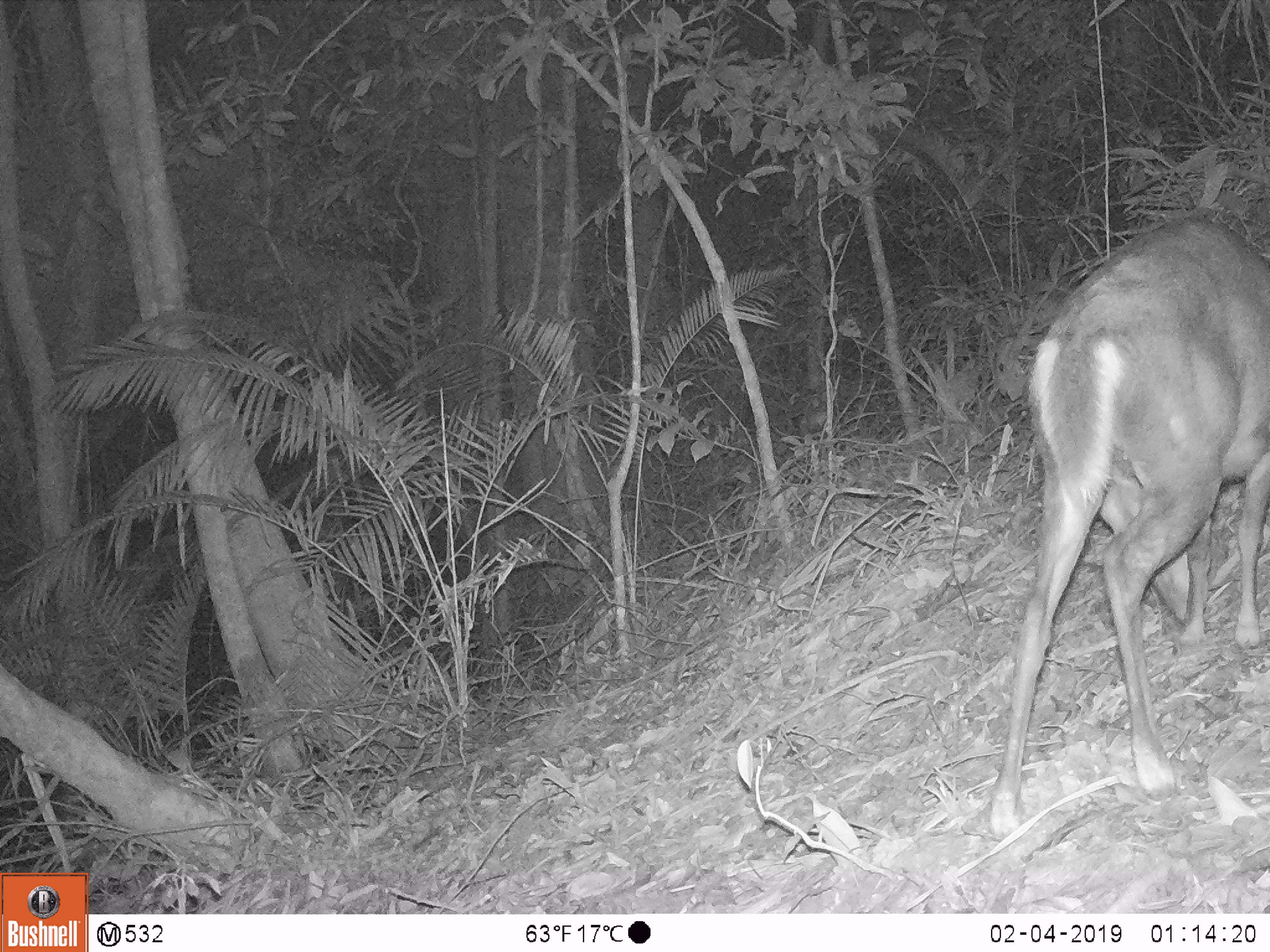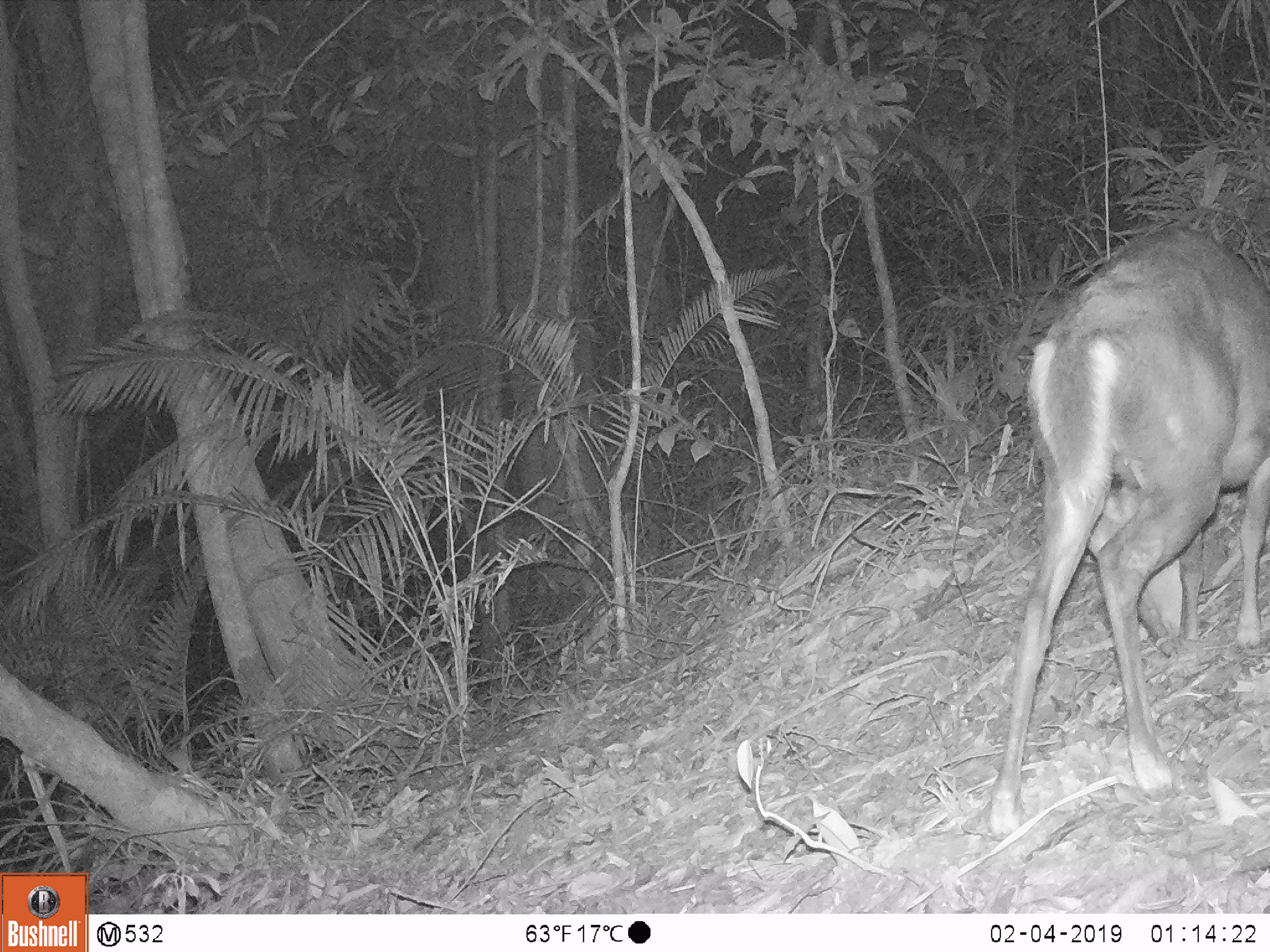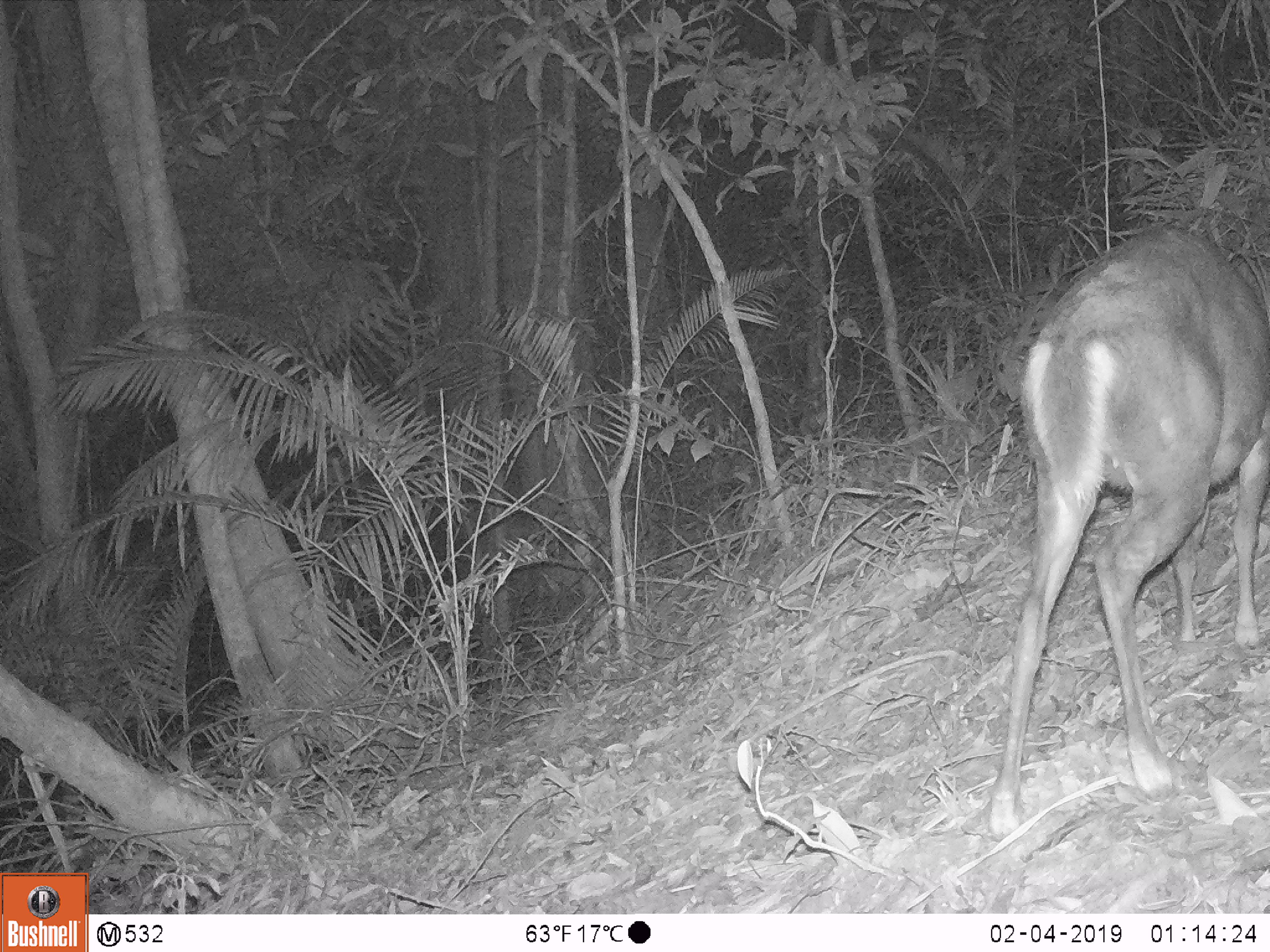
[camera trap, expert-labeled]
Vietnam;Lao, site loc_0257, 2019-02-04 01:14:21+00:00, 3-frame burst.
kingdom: Animalia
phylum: Chordata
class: Mammalia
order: Artiodactyla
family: Cervidae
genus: Muntiacus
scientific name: Muntiacus rooseveltorum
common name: roosevelt's muntjac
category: roosevelts muntjac group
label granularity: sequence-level